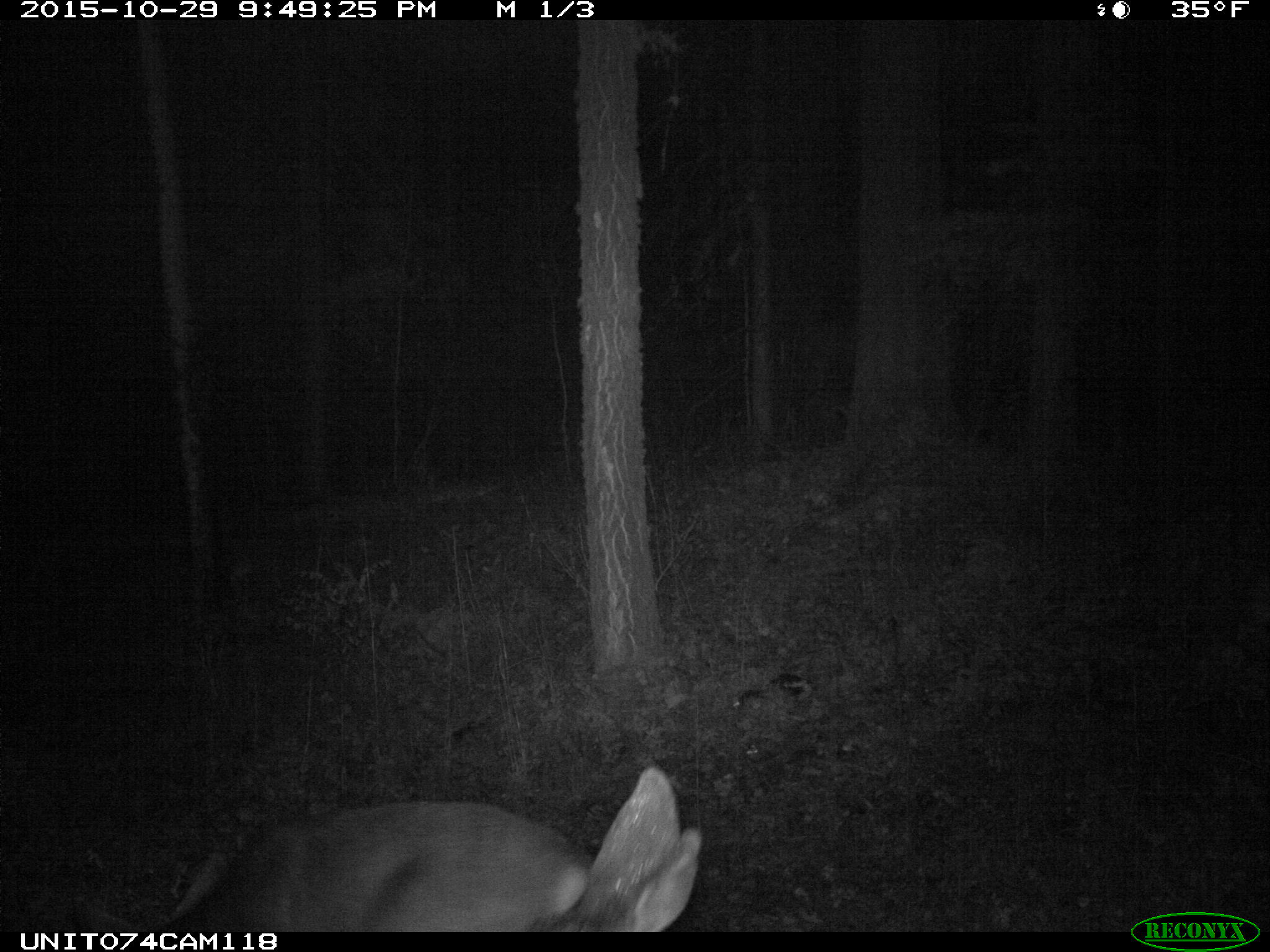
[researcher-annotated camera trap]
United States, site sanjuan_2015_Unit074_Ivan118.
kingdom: Animalia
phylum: Chordata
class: Mammalia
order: Artiodactyla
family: Cervidae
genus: Odocoileus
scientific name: Odocoileus hemionus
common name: mule deer